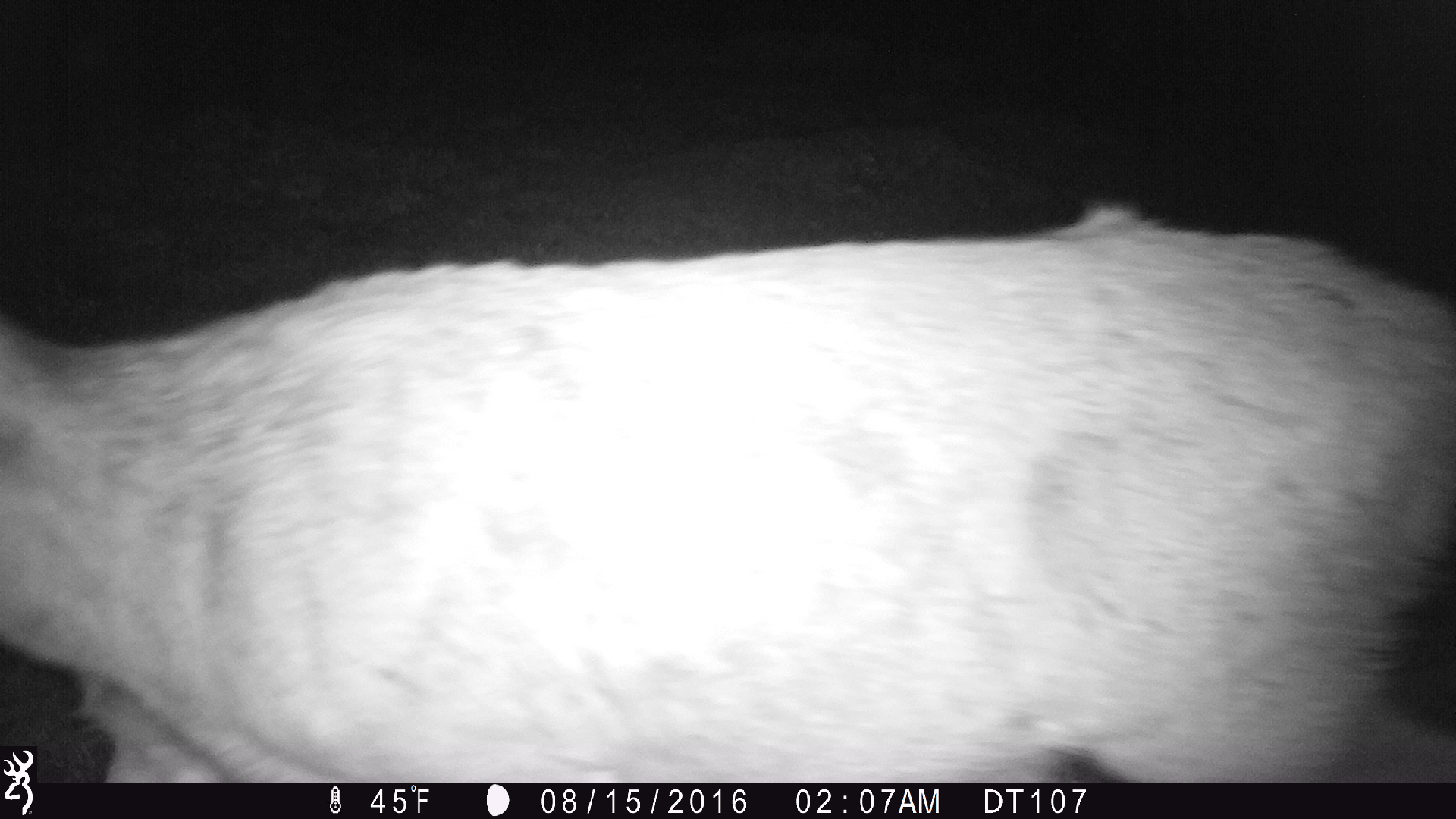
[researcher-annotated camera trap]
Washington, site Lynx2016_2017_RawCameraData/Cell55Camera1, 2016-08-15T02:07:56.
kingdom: Animalia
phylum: Chordata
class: Mammalia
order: Artiodactyla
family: Cervidae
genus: Odocoileus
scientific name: Odocoileus hemionus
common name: mule deer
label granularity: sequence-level